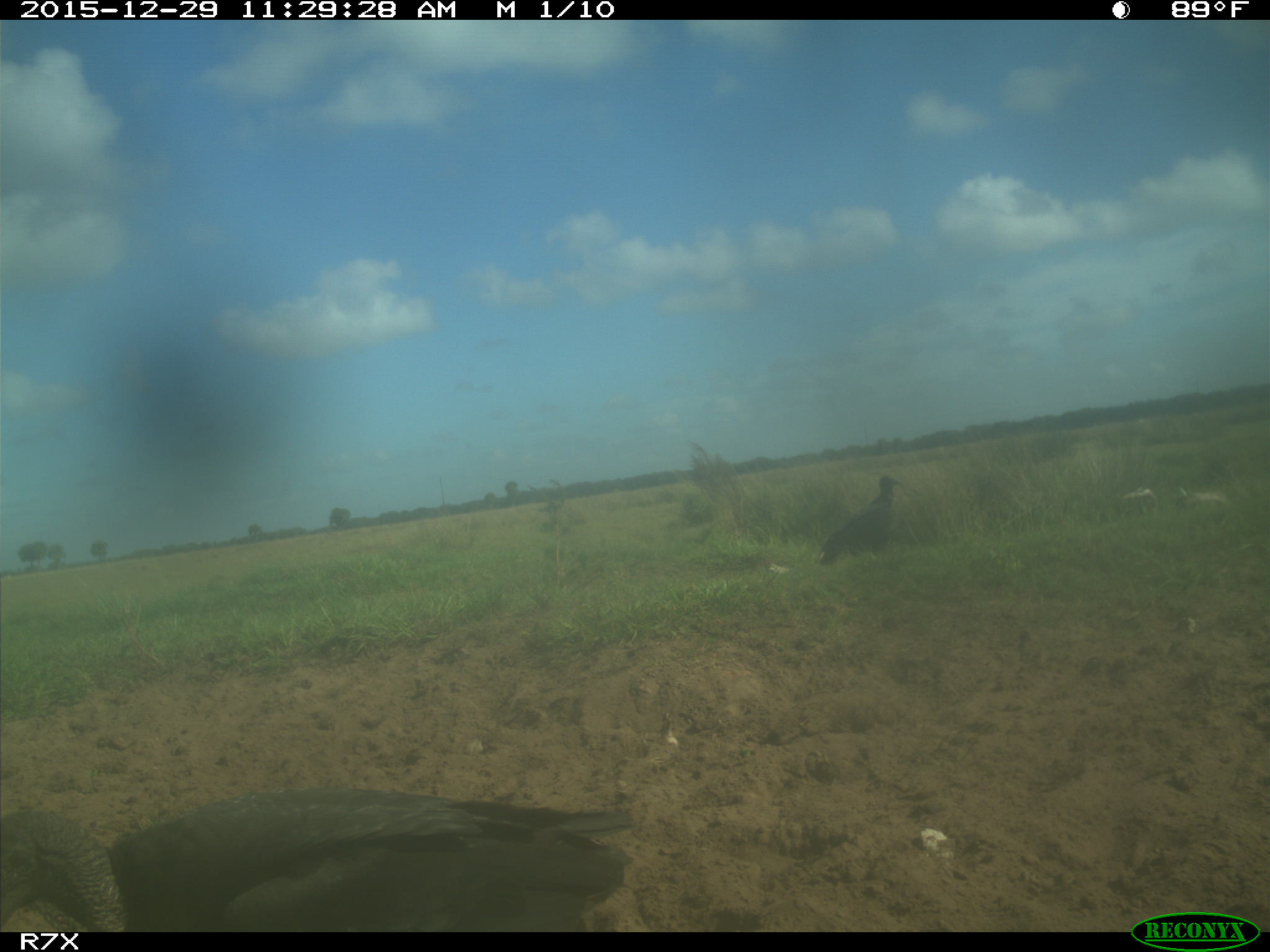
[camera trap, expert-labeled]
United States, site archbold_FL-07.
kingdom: Animalia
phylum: Chordata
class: Aves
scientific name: Aves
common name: birds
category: unidentified bird